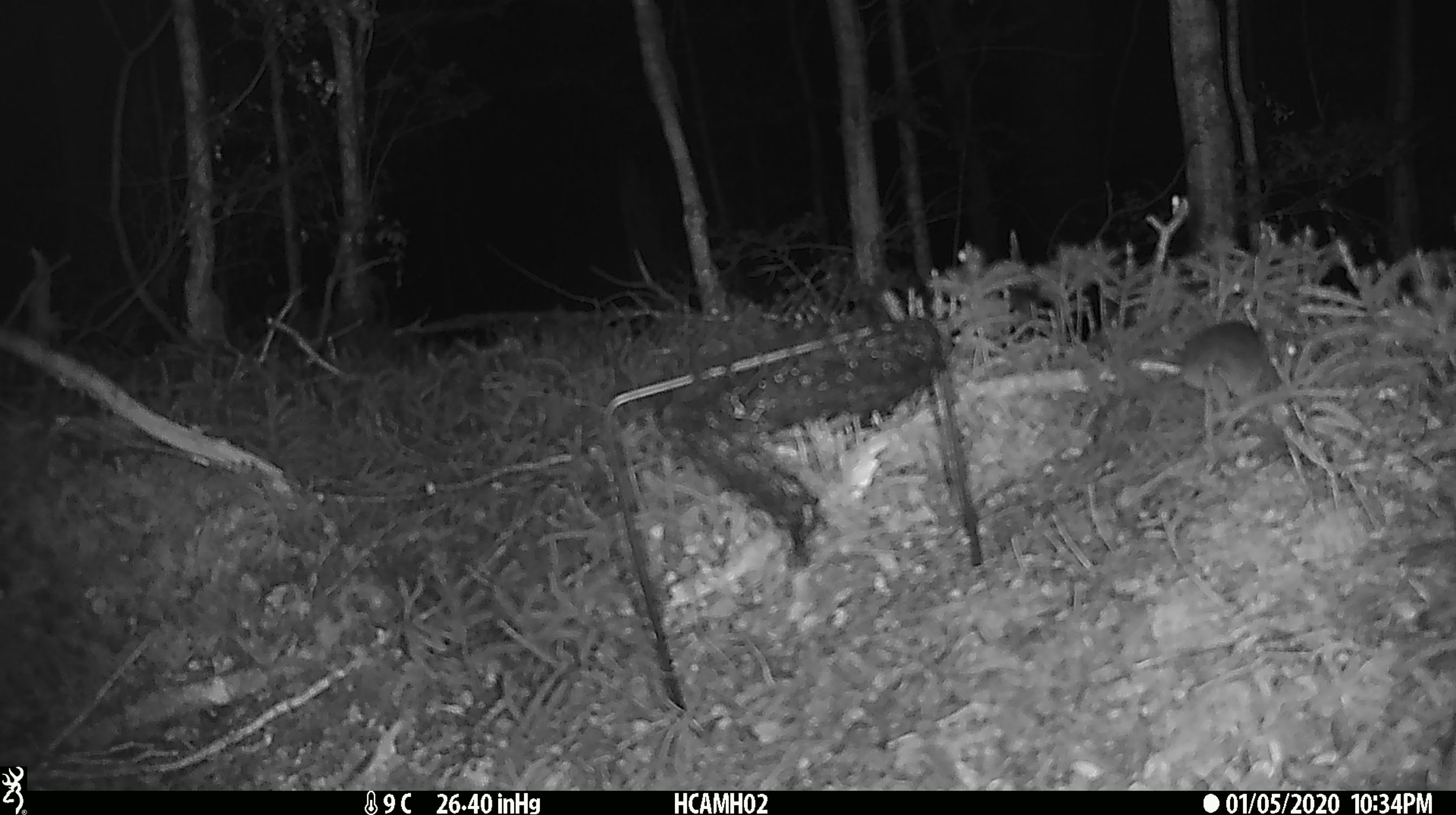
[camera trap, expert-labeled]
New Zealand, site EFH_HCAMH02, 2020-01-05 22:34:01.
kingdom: Animalia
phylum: Chordata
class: Mammalia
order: Rodentia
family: Muridae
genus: Mus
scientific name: Mus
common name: mouse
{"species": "mouse (Mus)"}